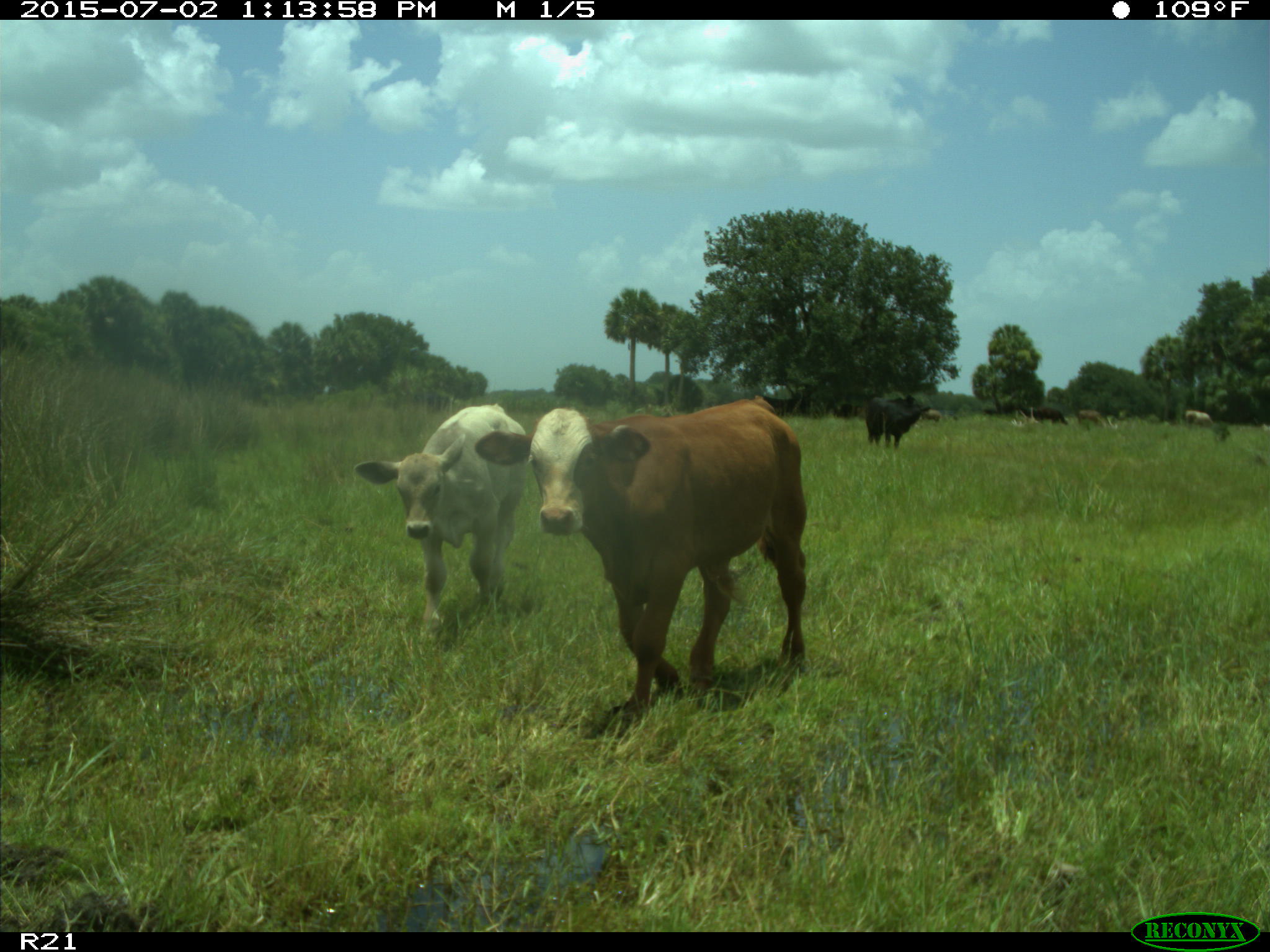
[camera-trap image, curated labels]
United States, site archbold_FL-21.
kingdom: Animalia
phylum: Chordata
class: Mammalia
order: Artiodactyla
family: Bovidae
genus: Bos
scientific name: Bos taurus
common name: domestic cow